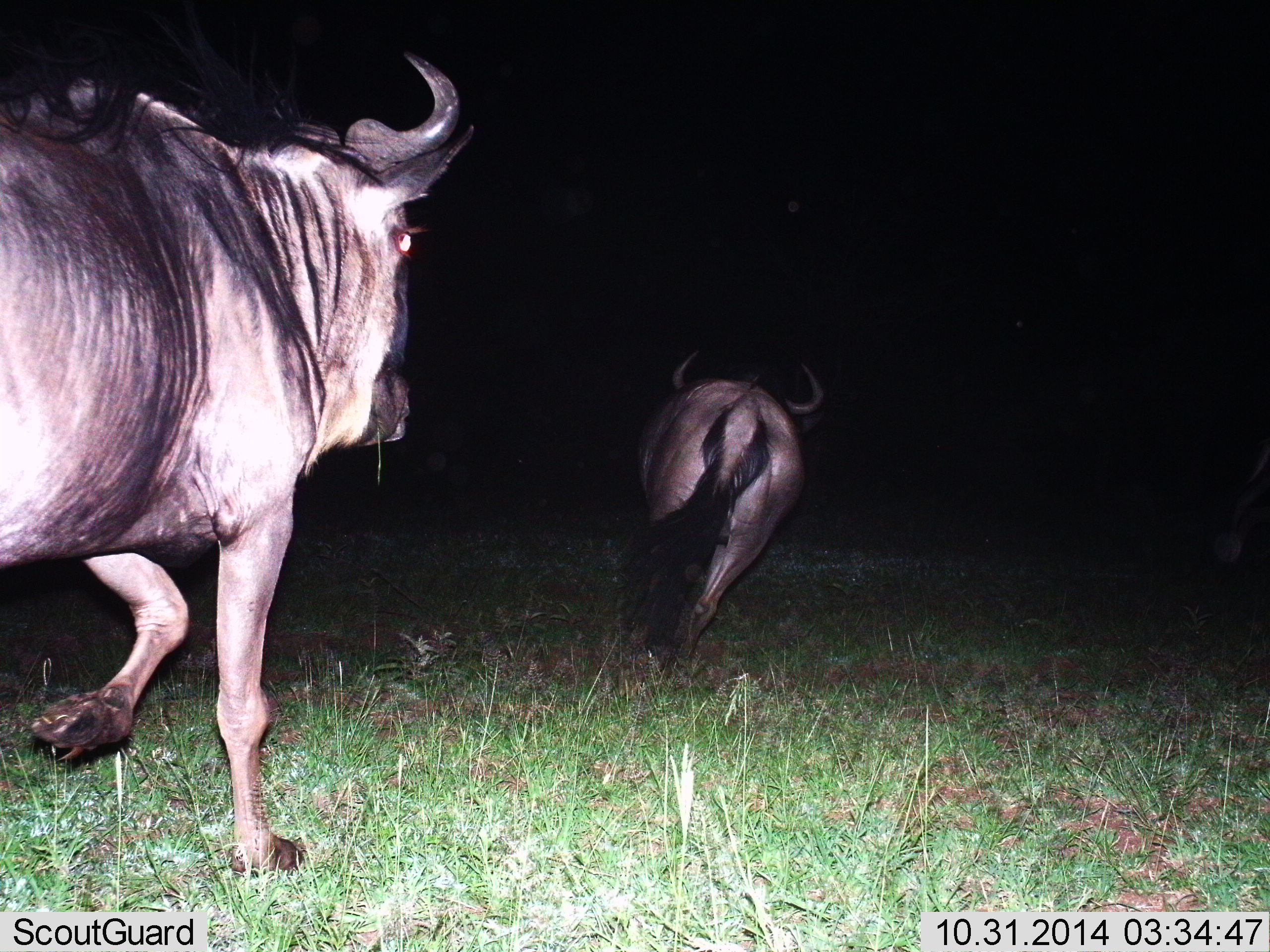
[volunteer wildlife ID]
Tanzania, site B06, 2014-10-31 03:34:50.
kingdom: Animalia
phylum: Chordata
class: Mammalia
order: Artiodactyla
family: Bovidae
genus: Connochaetes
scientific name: Connochaetes taurinus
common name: blue wildebeest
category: wildebeest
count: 2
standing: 0%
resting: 0%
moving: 90%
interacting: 10%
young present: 0%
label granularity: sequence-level